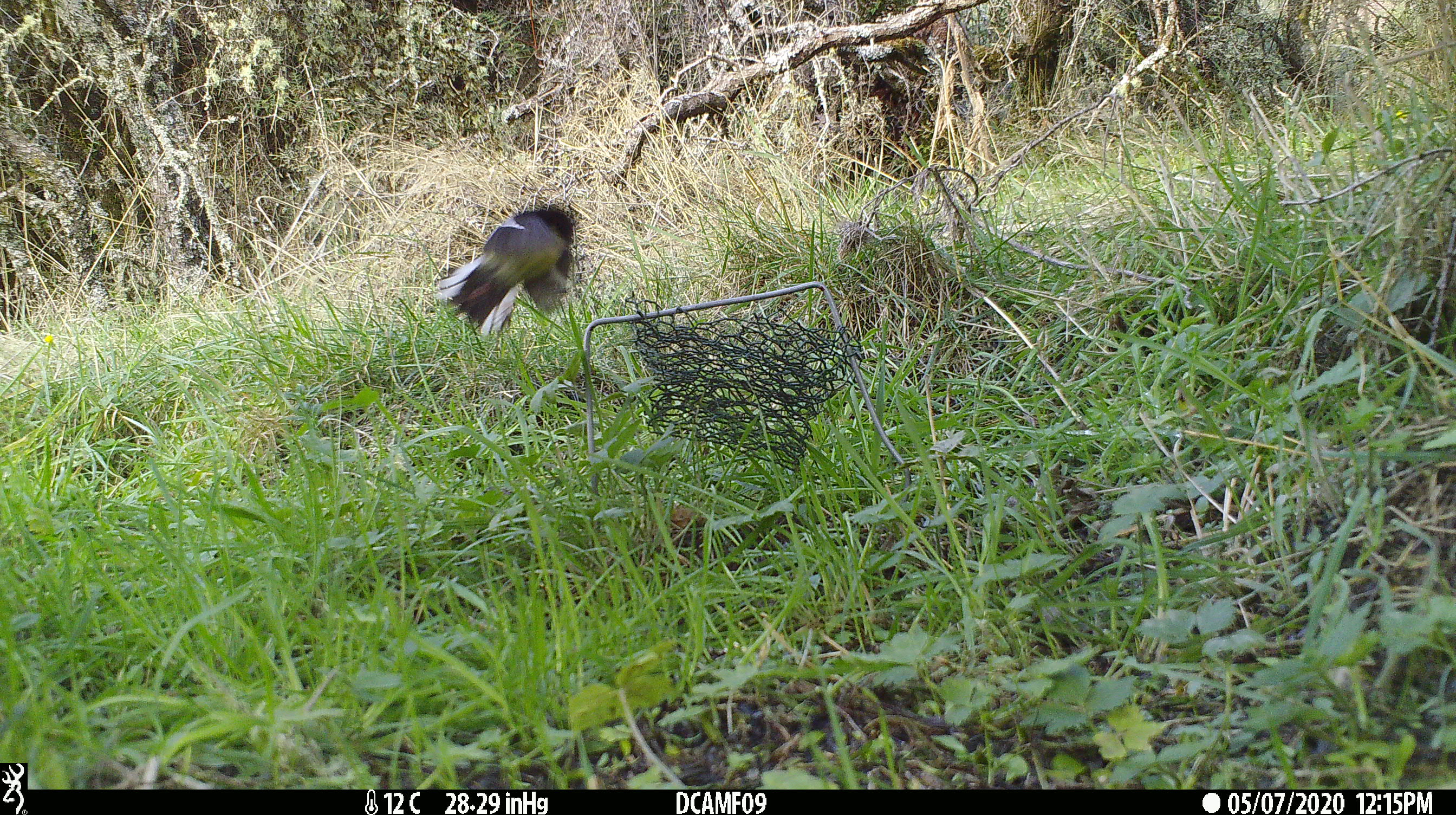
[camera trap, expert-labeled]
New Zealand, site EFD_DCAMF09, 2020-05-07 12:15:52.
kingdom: Animalia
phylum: Chordata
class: Aves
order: Passeriformes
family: Petroicidae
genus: Petroica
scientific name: Petroica macrocephala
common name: tomtit